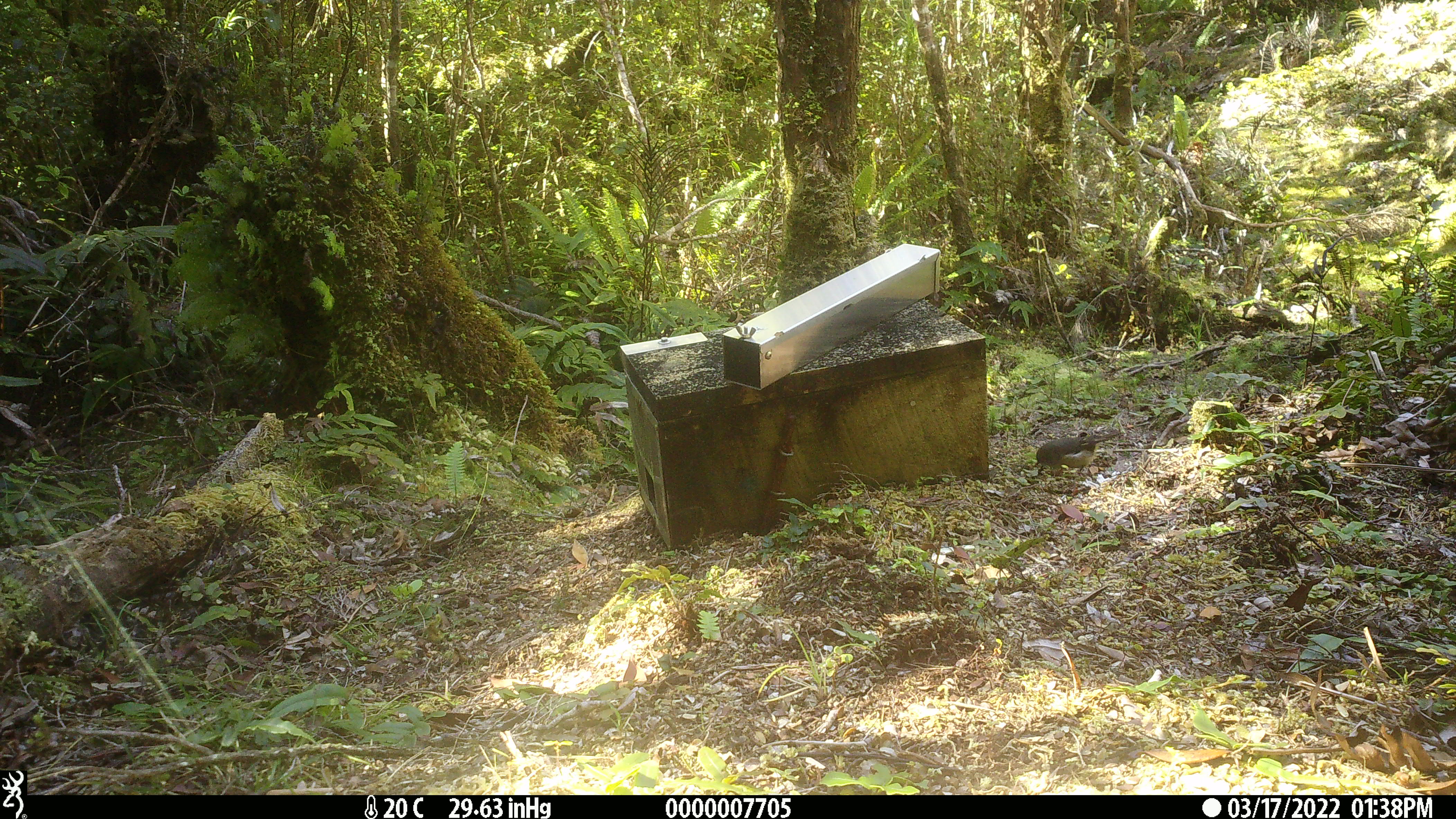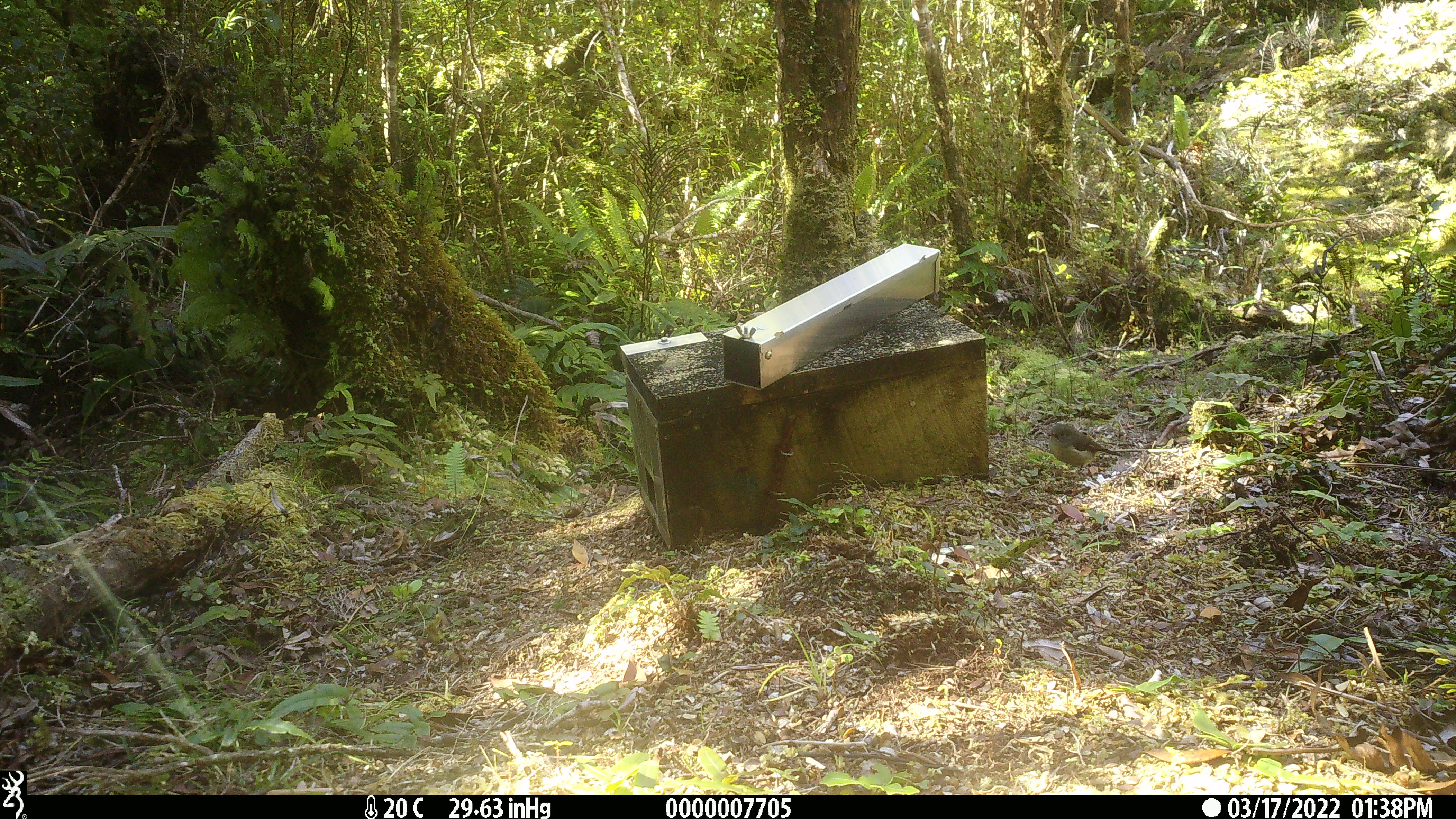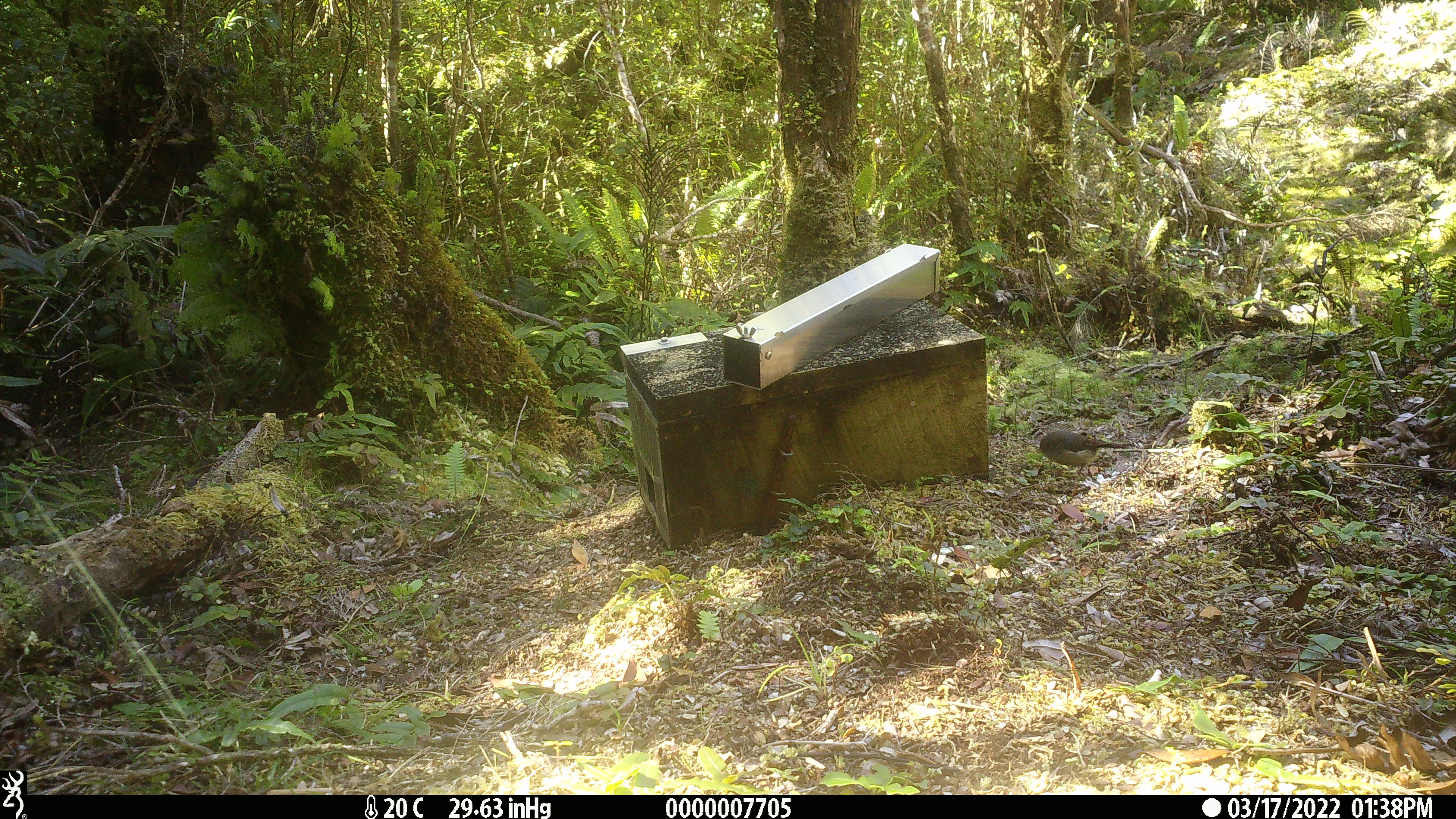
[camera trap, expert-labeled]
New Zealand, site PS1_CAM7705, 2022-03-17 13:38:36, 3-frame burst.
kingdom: Animalia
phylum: Chordata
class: Aves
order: Passeriformes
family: Petroicidae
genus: Petroica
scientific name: Petroica macrocephala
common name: tomtit